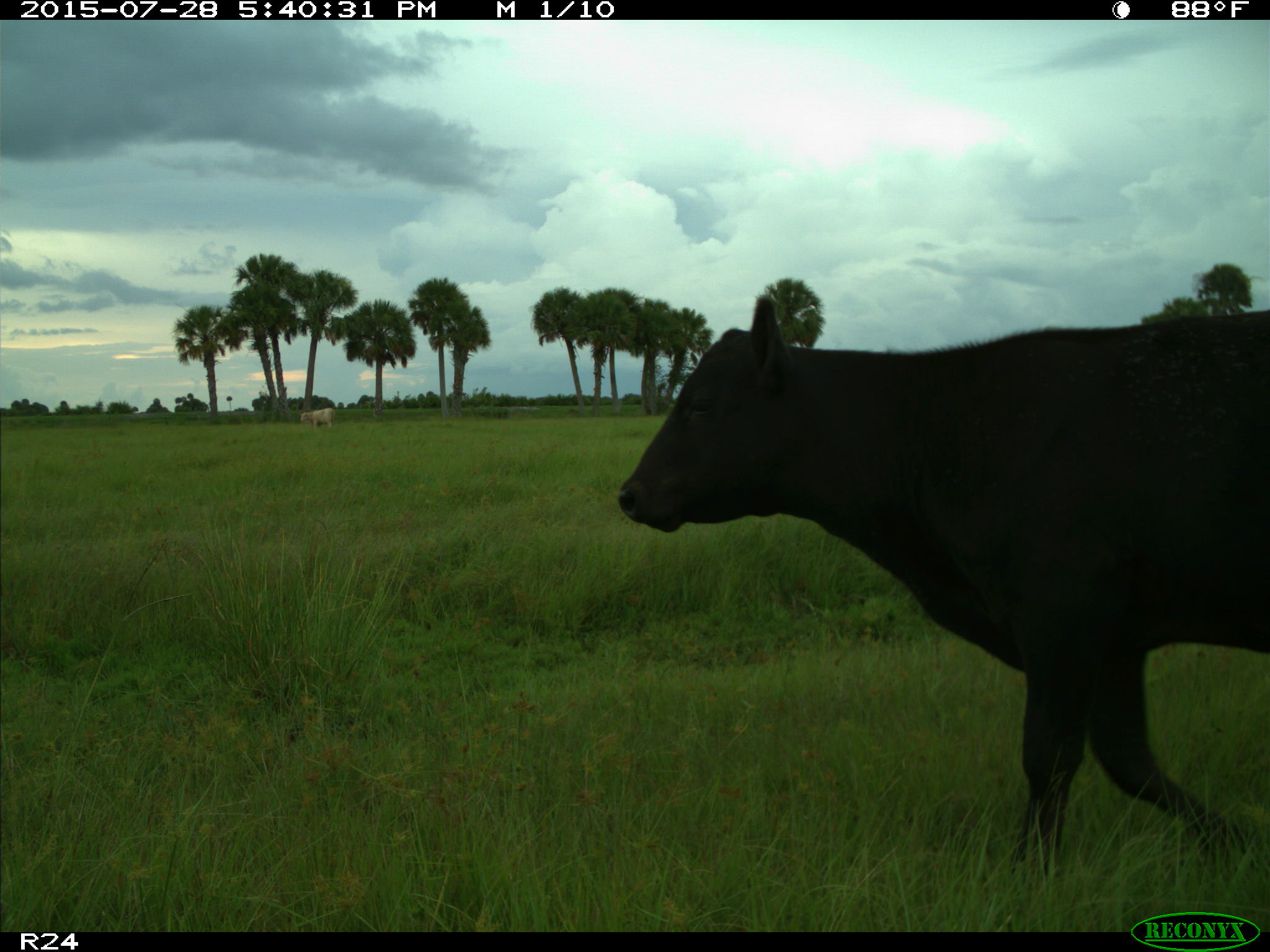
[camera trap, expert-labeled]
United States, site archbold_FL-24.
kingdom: Animalia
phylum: Chordata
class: Mammalia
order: Artiodactyla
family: Bovidae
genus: Bos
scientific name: Bos taurus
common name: domestic cow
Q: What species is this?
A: Bos taurus (domestic cow).